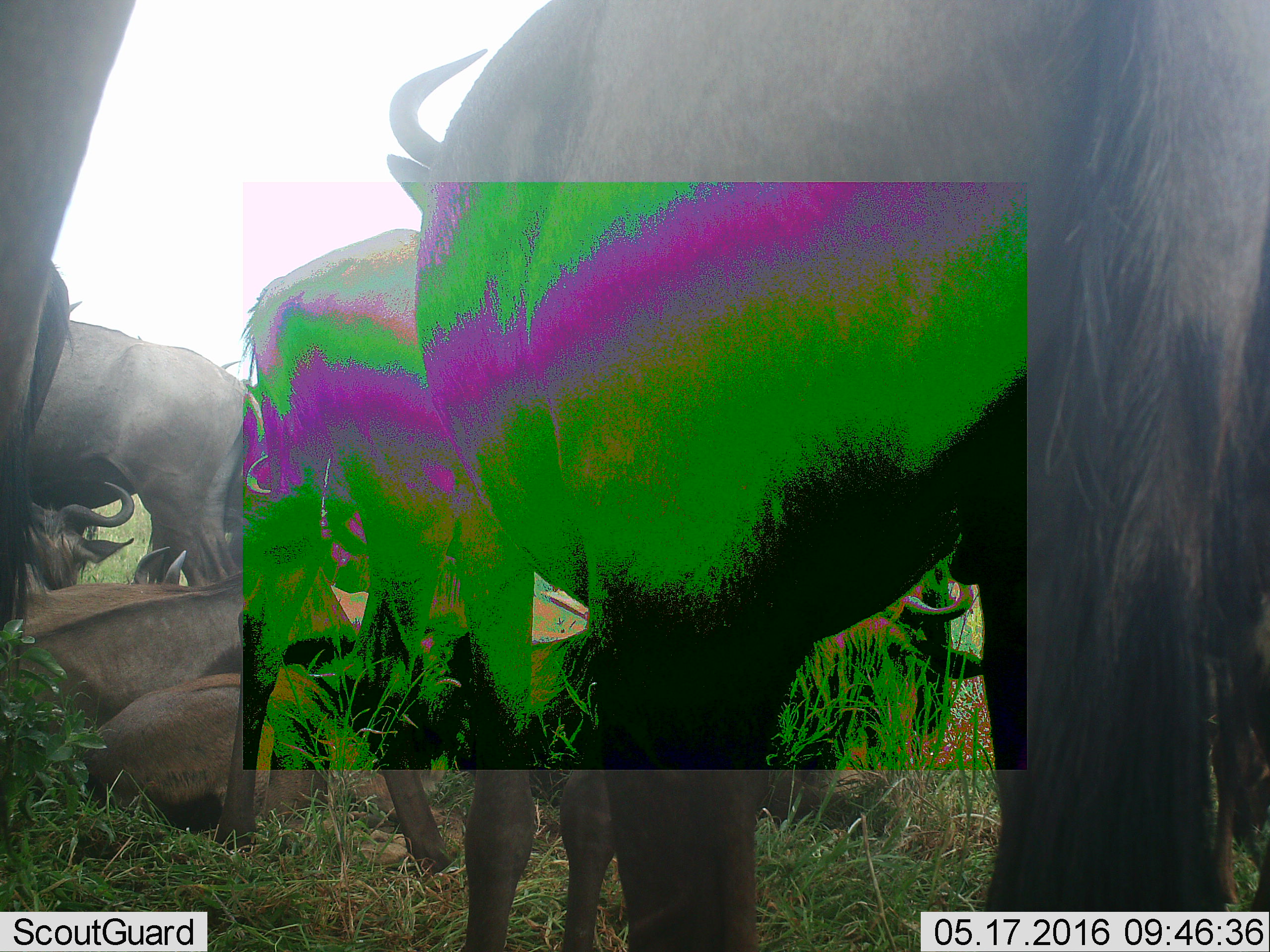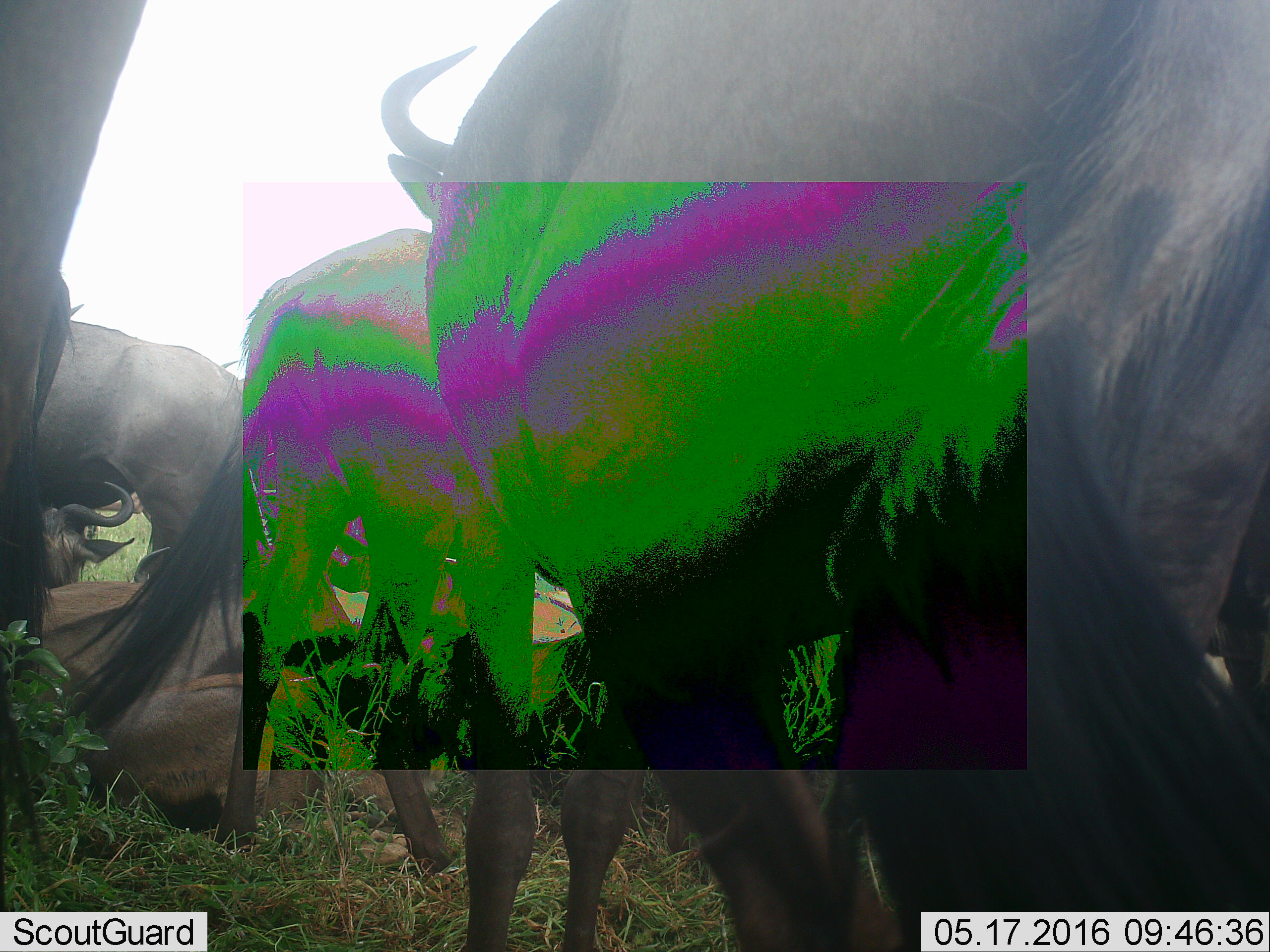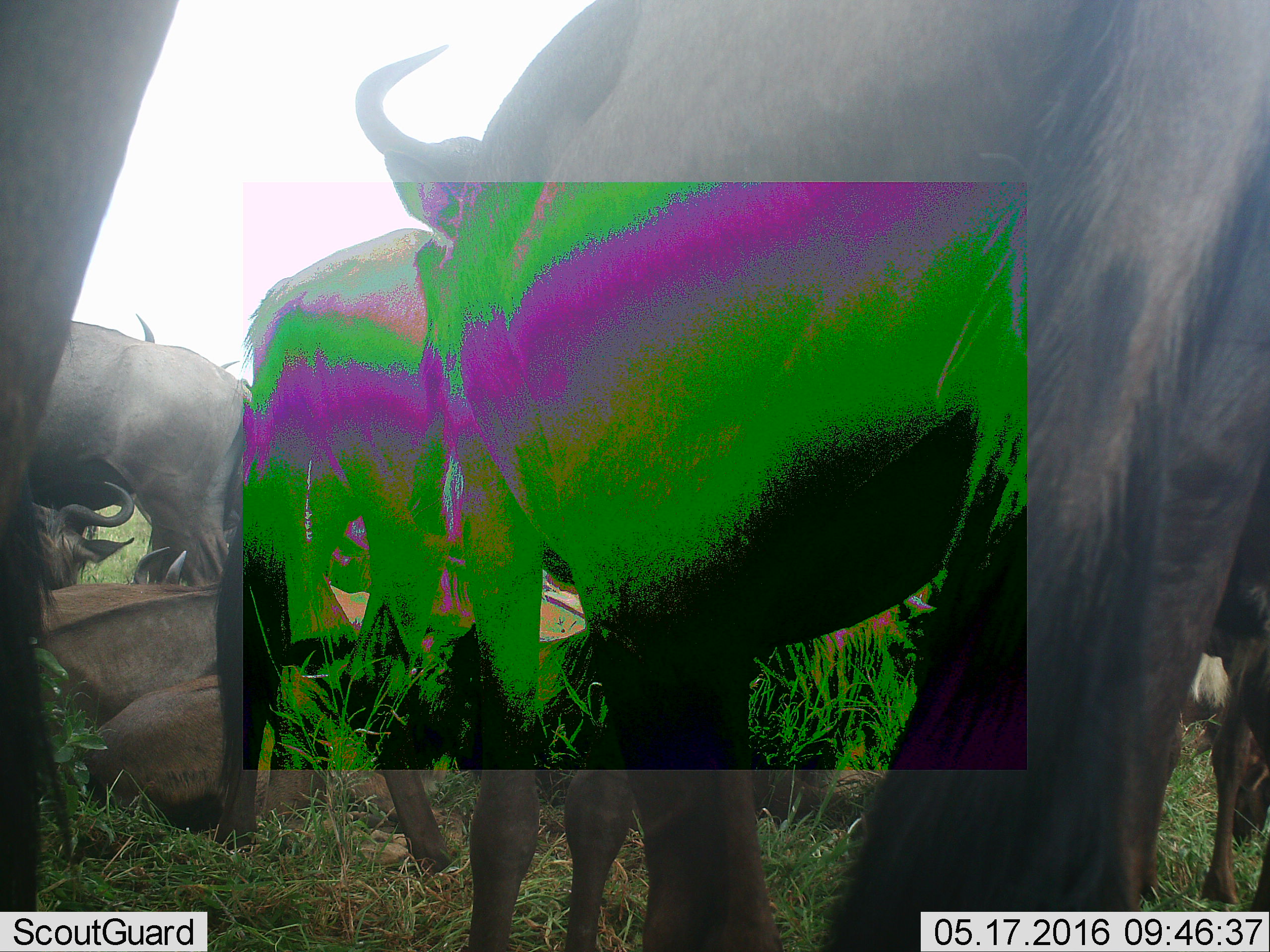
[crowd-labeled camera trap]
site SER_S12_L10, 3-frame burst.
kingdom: Animalia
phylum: Chordata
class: Mammalia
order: Artiodactyla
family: Bovidae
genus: Connochaetes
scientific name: Connochaetes taurinus taurinus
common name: blue wildebeest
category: wildebeestblue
Wildebeestblue (blue wildebeest) (Connochaetes taurinus taurinus), count 10. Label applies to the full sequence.